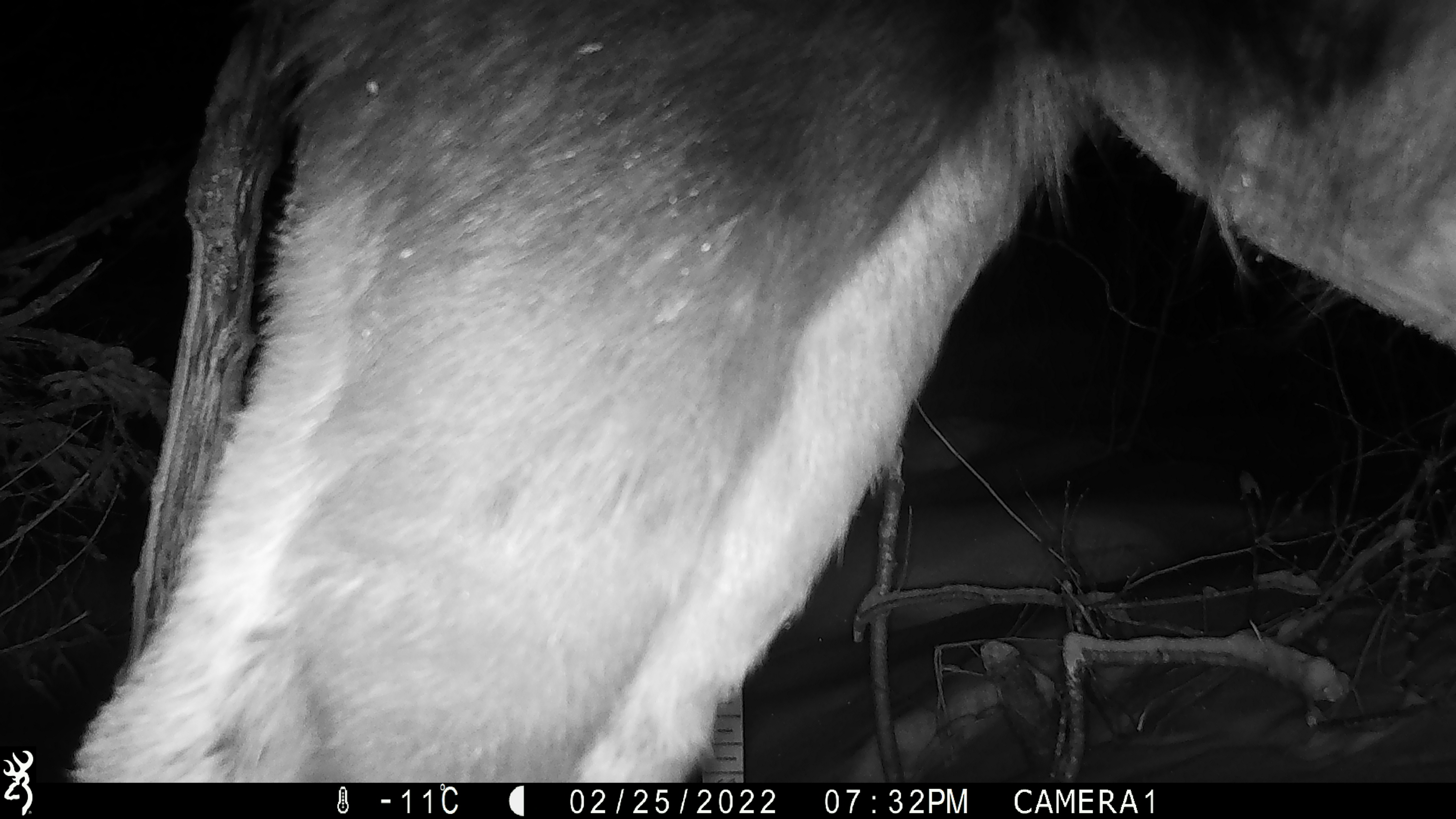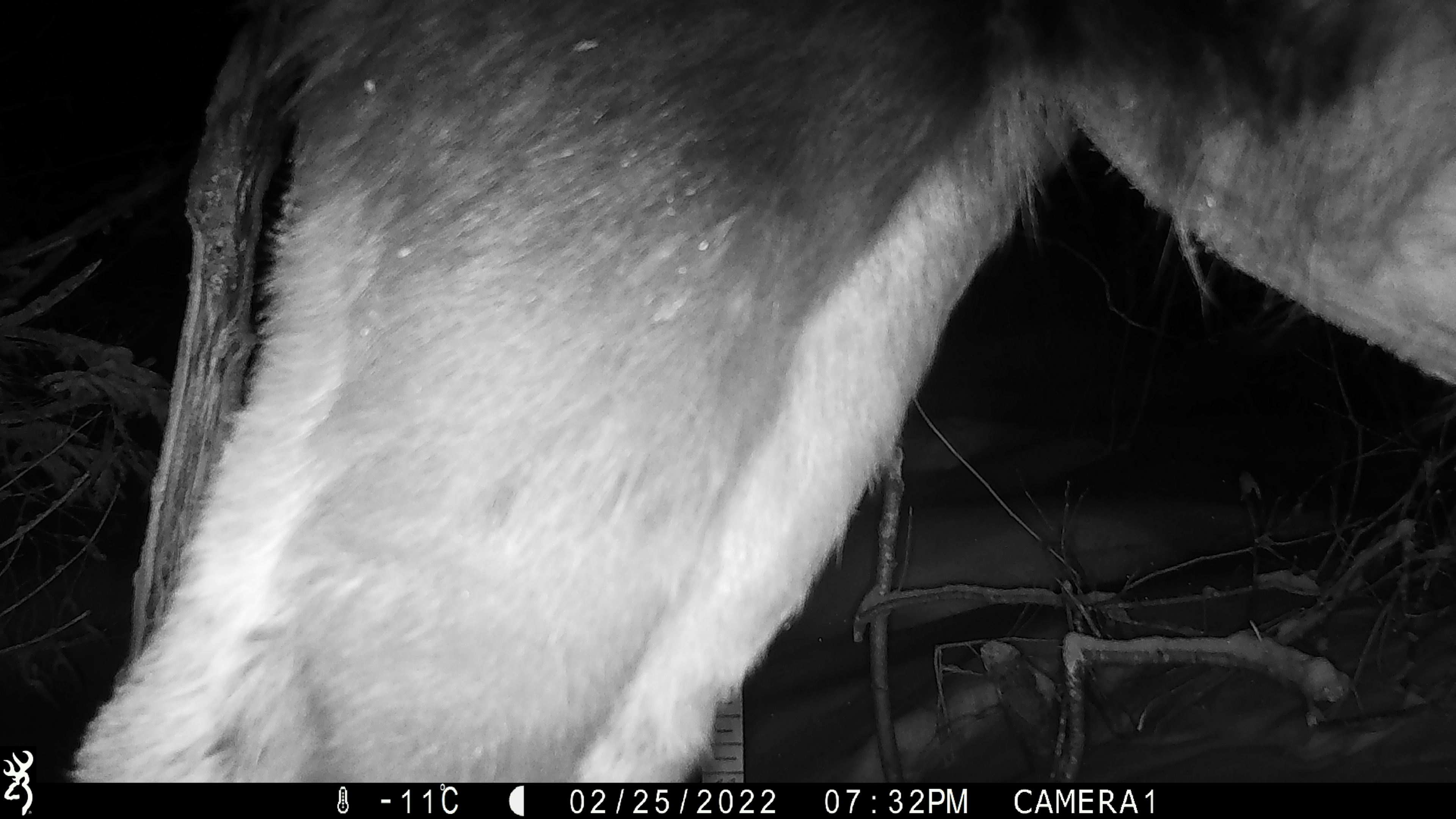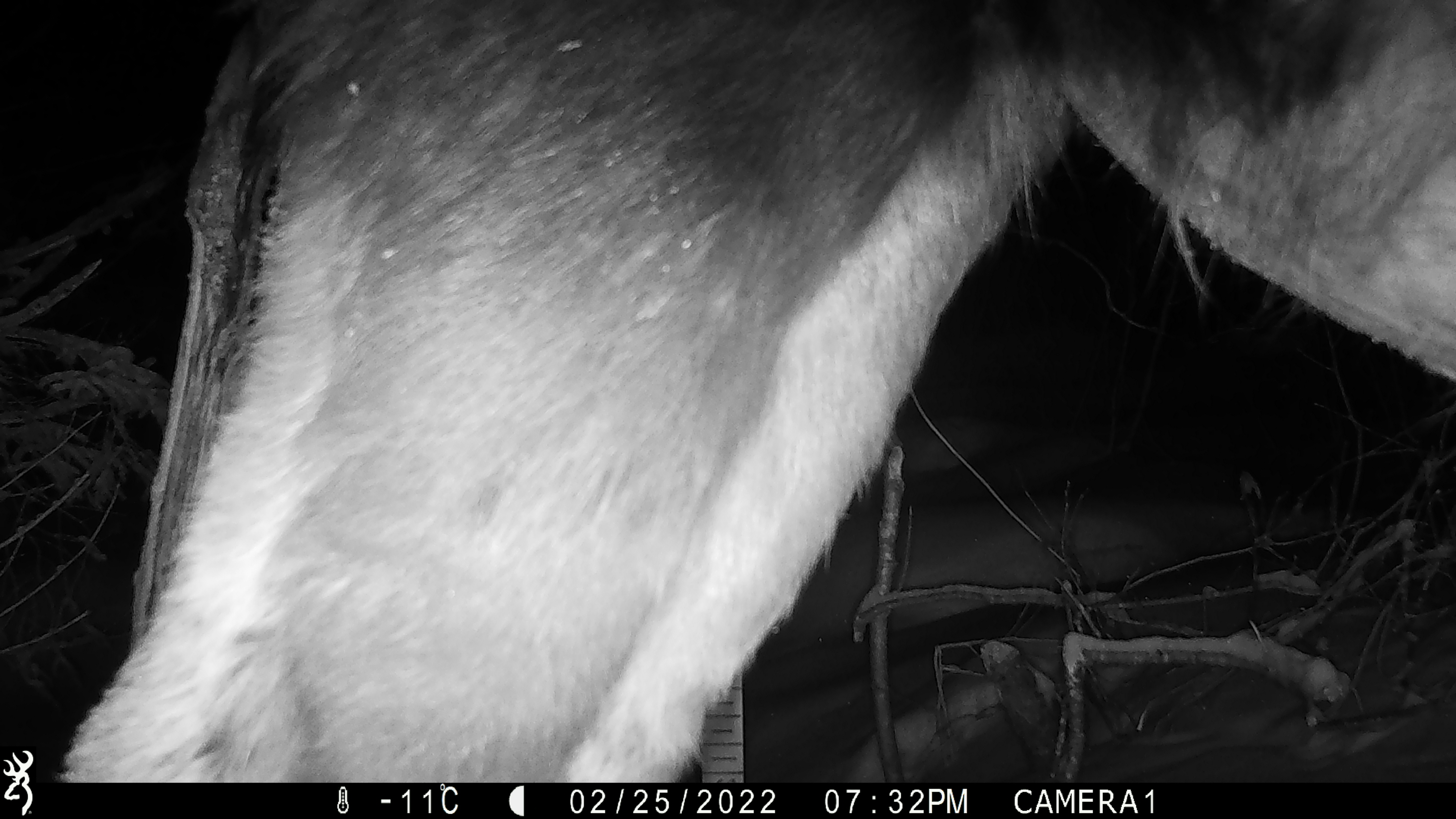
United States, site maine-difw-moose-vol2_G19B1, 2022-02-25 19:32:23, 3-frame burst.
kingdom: Animalia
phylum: Chordata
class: Mammalia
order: Artiodactyla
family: Cervidae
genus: Alces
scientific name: Alces alces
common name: moose